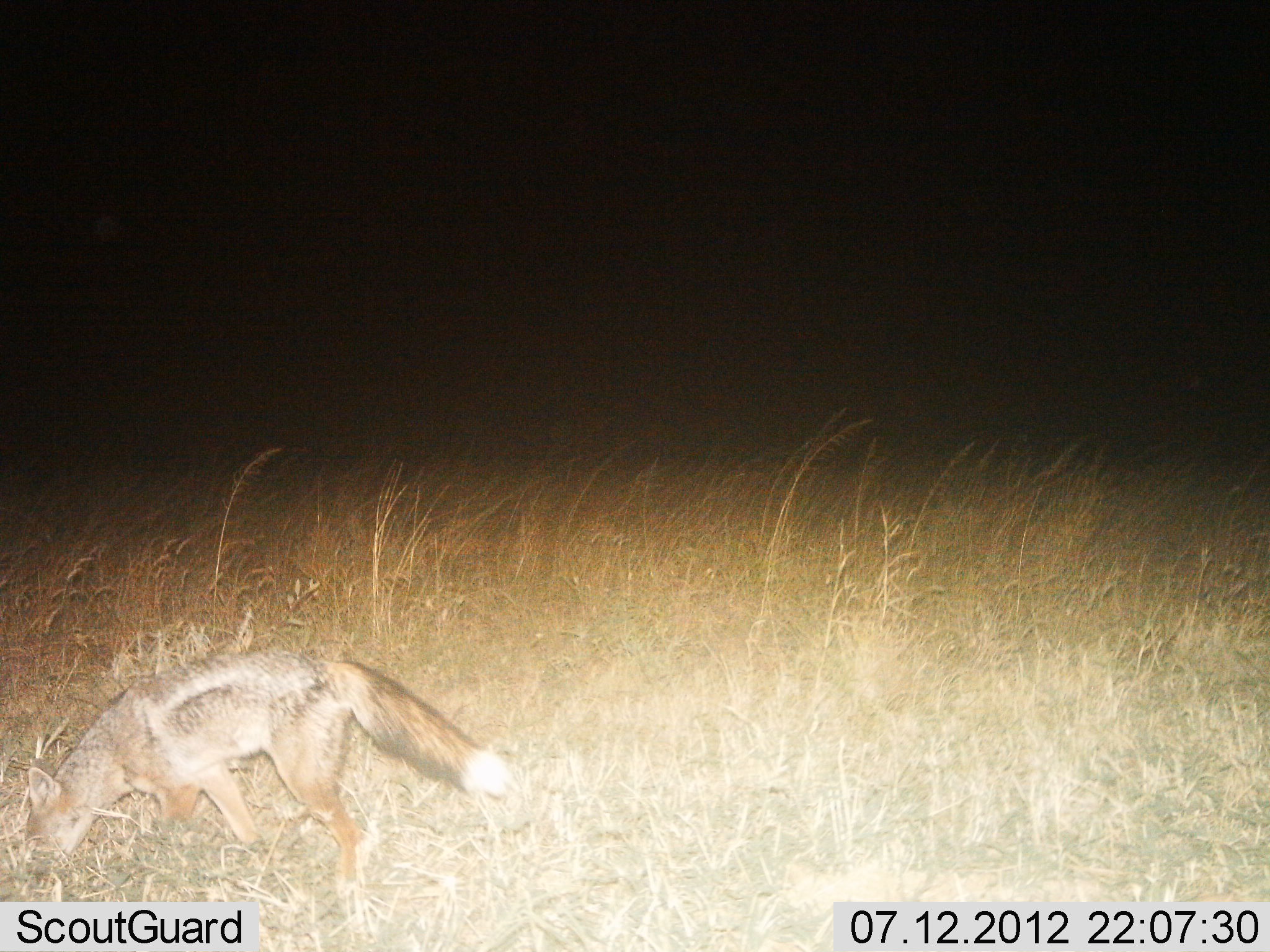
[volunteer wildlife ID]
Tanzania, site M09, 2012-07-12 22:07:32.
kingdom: Animalia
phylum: Chordata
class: Mammalia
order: Carnivora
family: Canidae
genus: Lupulella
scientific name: Lupulella mesomelas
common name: black-backed jackal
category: jackal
Jackal (black-backed jackal) (Lupulella mesomelas), count 1. Behavior (volunteer vote fractions): standing 30%, resting 0%, moving 60%, interacting 0%. Young present (vote fraction): 0%. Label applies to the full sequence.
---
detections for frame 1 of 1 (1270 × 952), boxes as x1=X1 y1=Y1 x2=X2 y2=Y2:
animal: x1=24 y1=647 x2=516 y2=898